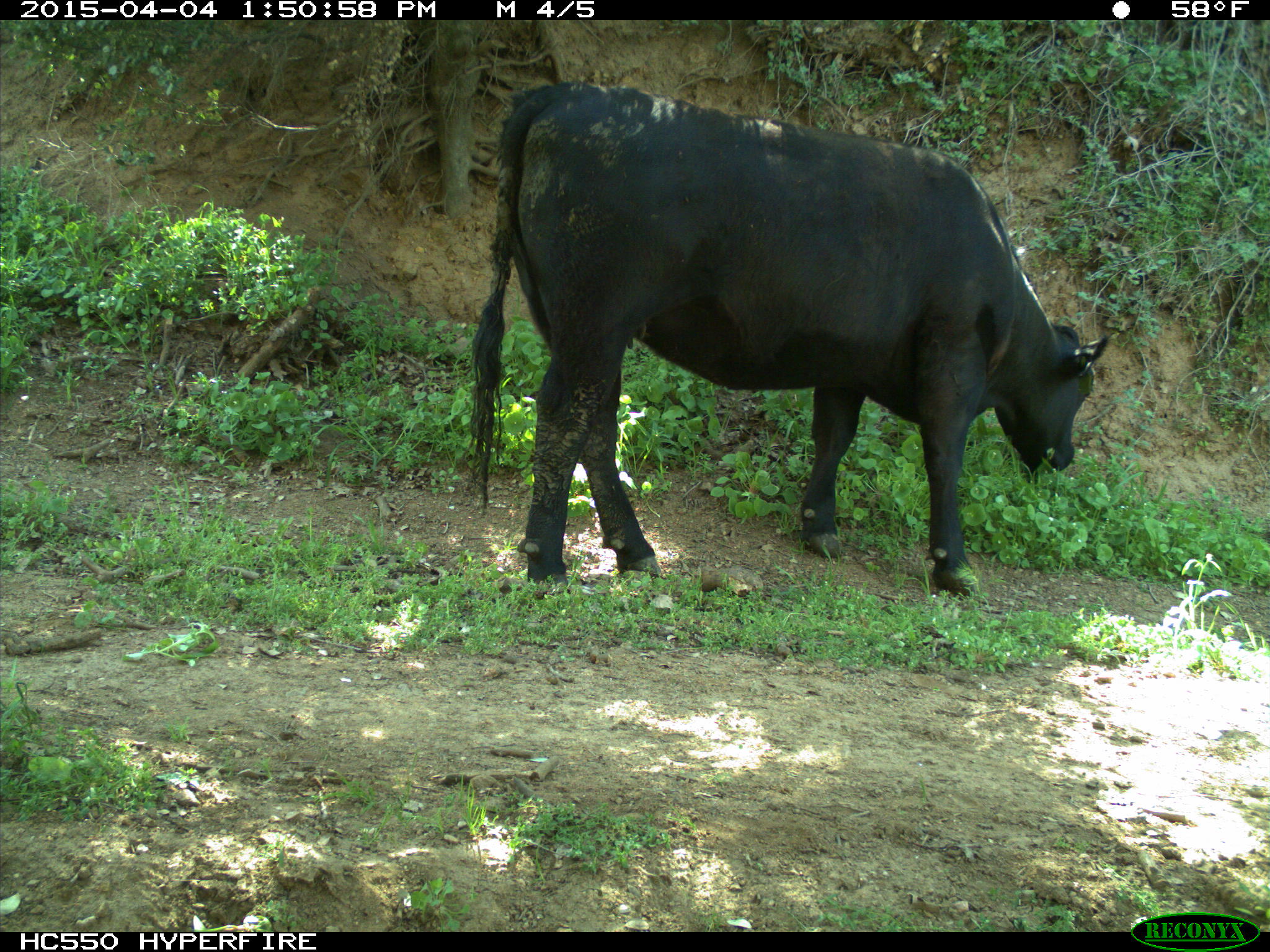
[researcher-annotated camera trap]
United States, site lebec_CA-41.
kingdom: Animalia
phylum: Chordata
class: Mammalia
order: Artiodactyla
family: Bovidae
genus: Bos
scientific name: Bos taurus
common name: domestic cow